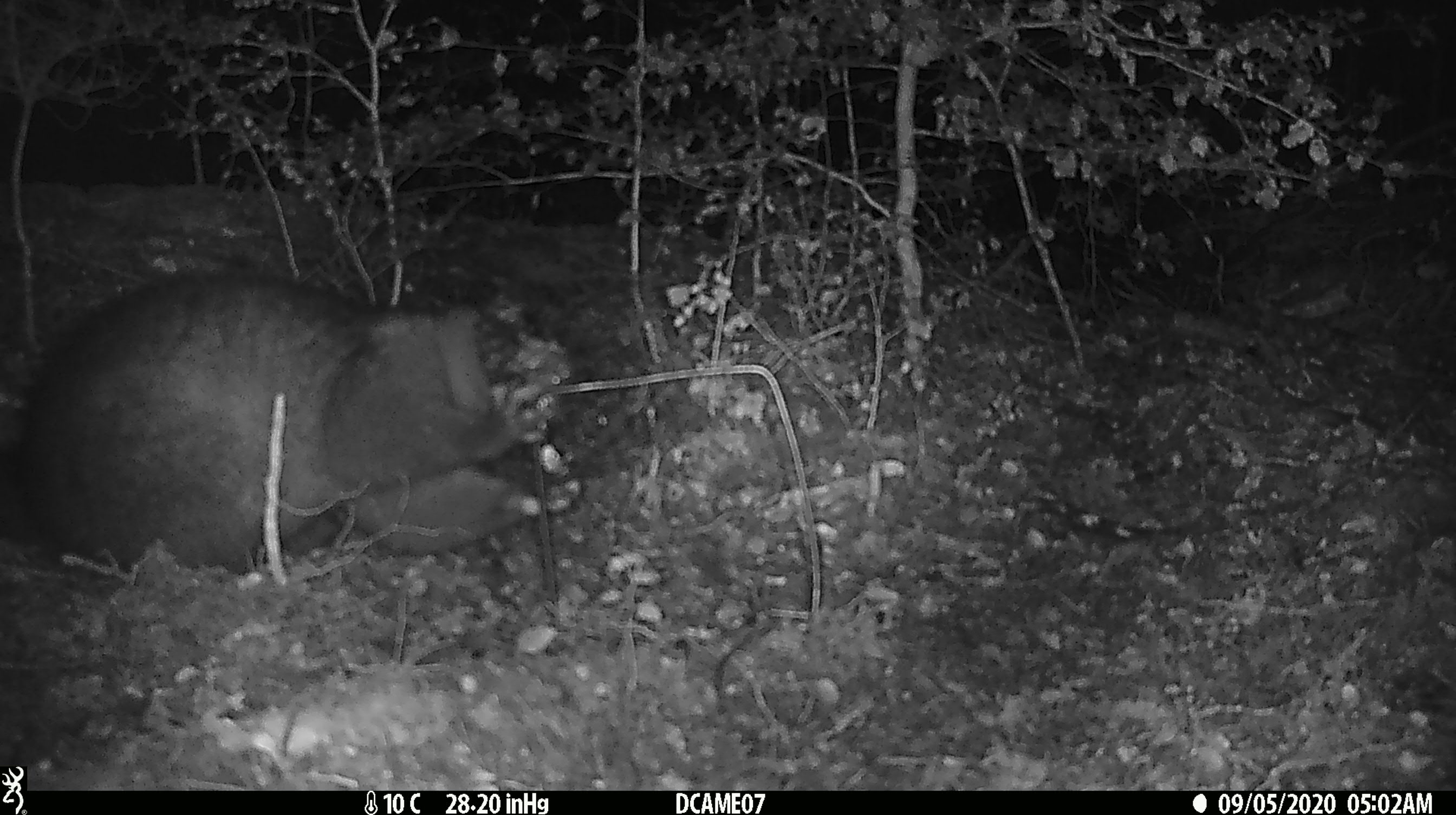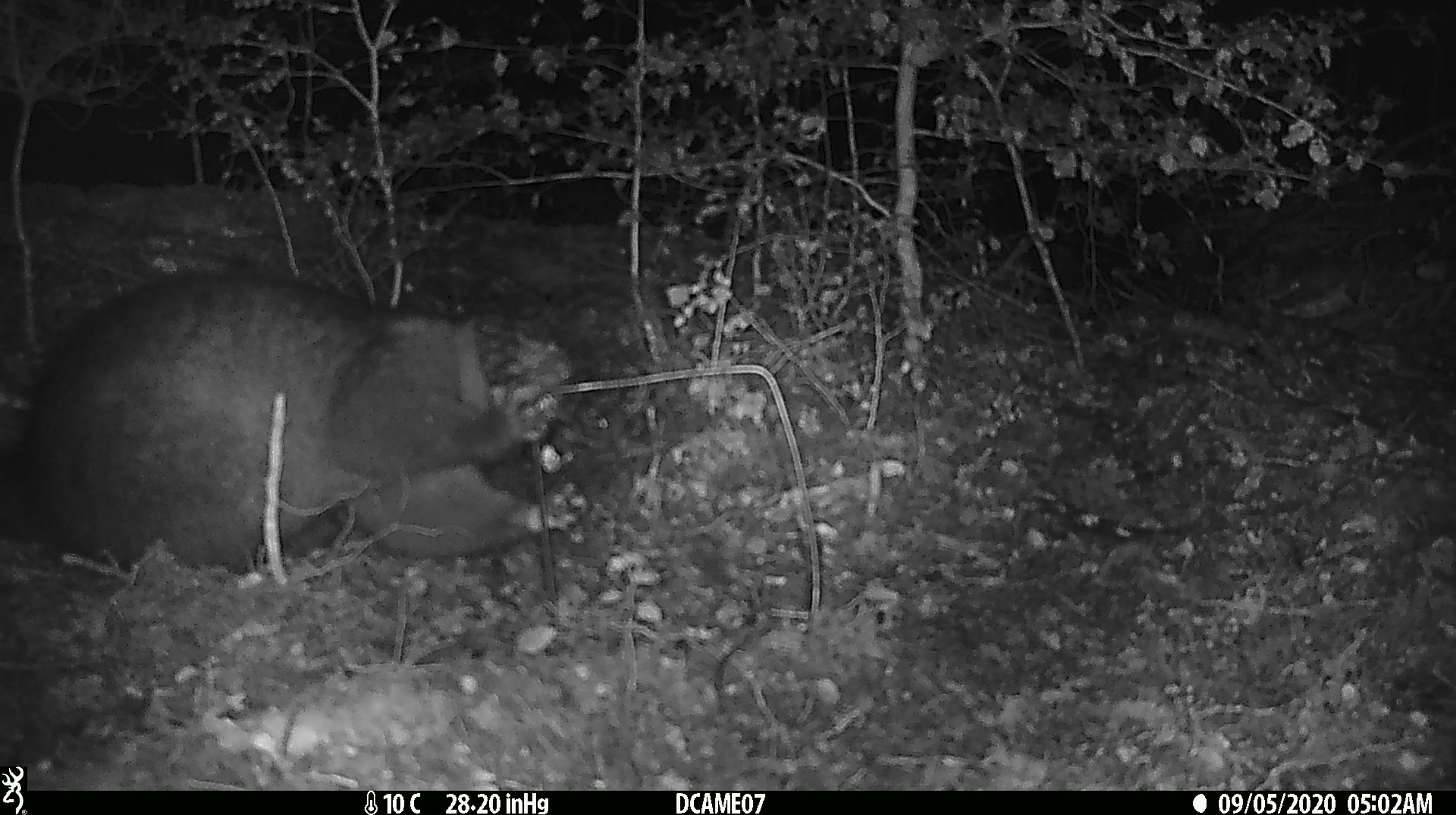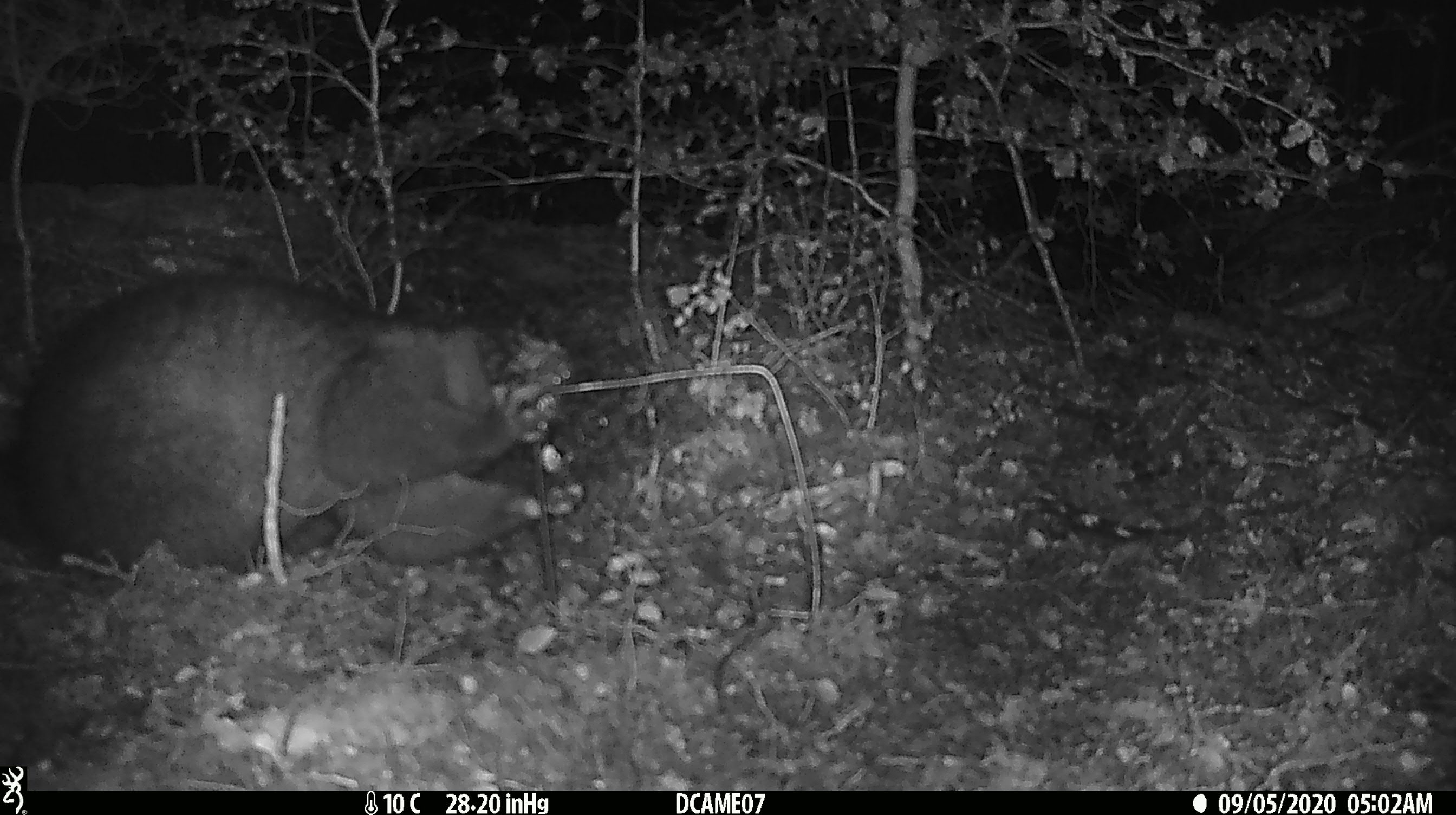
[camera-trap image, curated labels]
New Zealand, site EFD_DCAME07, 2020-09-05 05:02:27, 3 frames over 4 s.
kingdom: Animalia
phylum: Chordata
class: Mammalia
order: Diprotodontia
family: Phalangeridae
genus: Trichosurus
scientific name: Trichosurus vulpecula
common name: common brushtail possum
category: possum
Possum (common brushtail possum) (Trichosurus vulpecula).